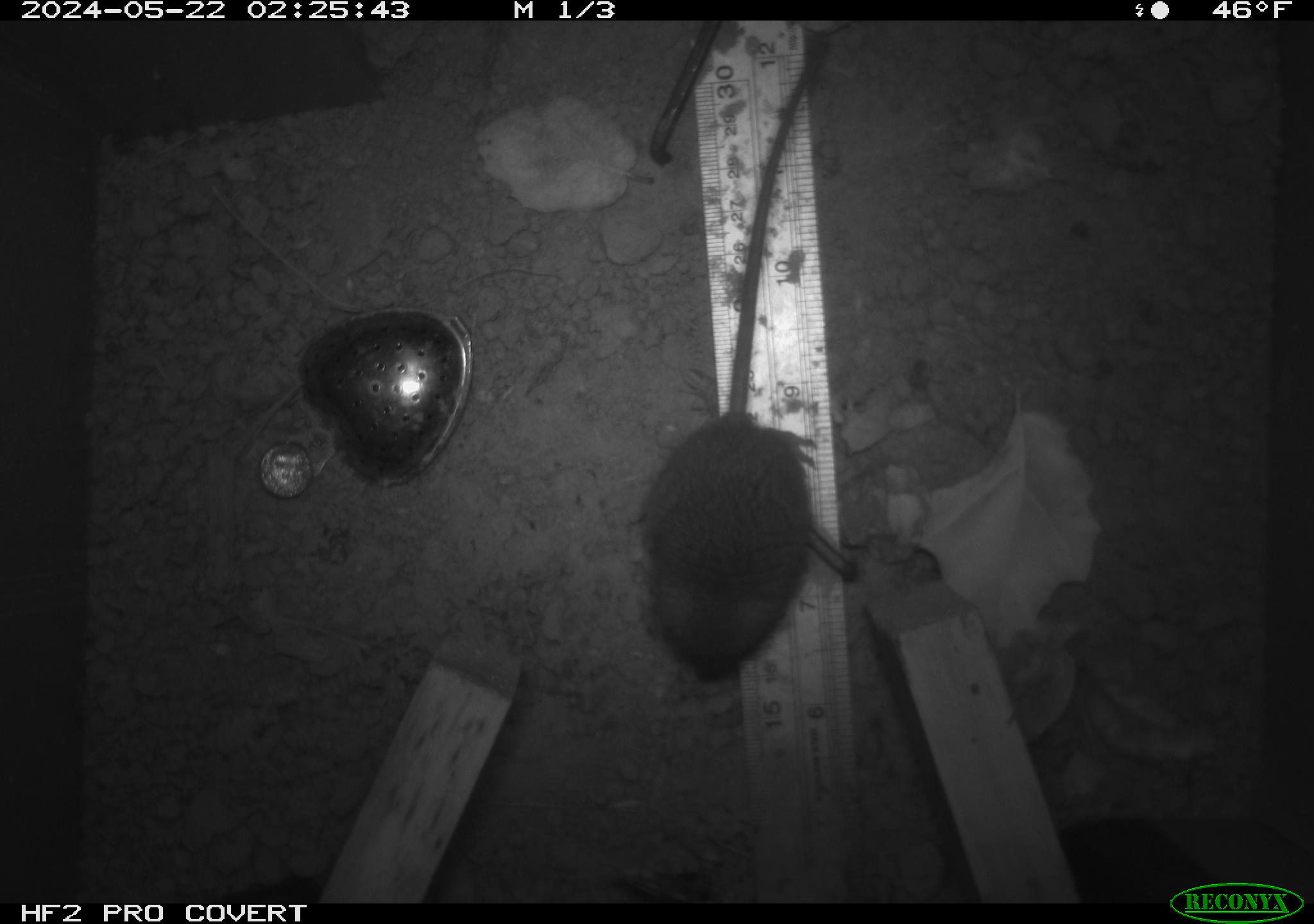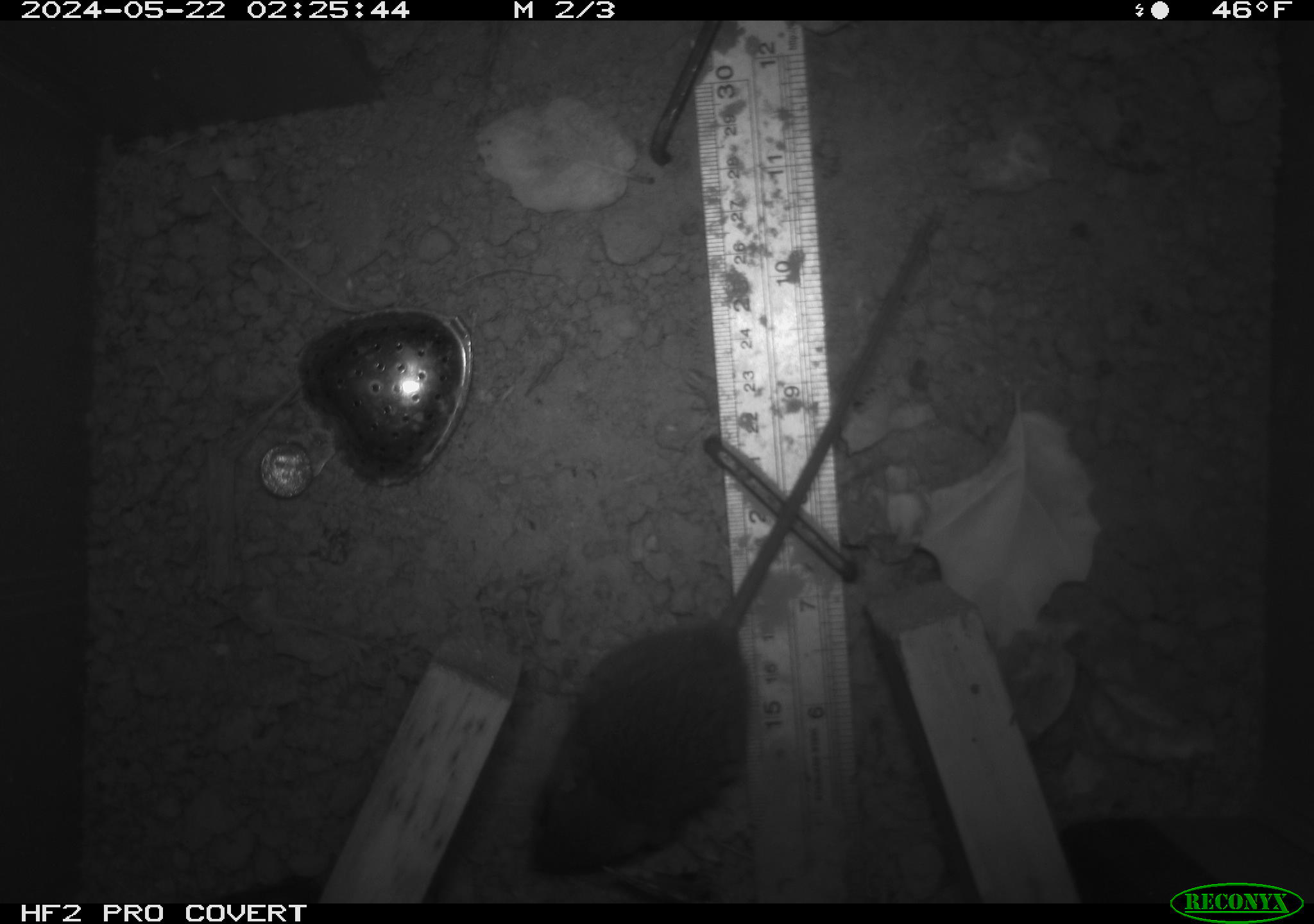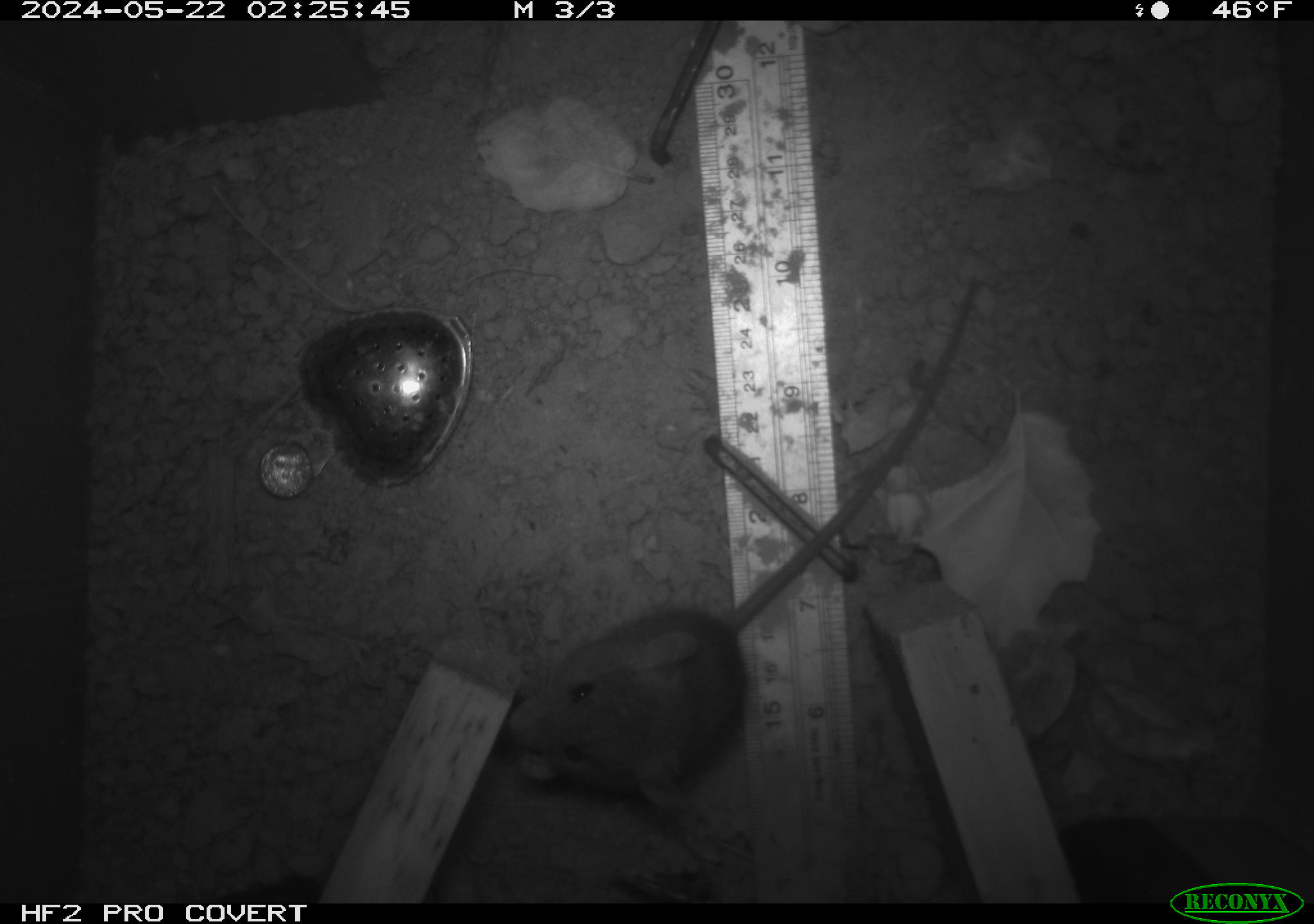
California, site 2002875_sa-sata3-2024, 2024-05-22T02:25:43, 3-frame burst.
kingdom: Animalia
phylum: Chordata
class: Mammalia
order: Rodentia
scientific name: Rodentia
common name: rodent